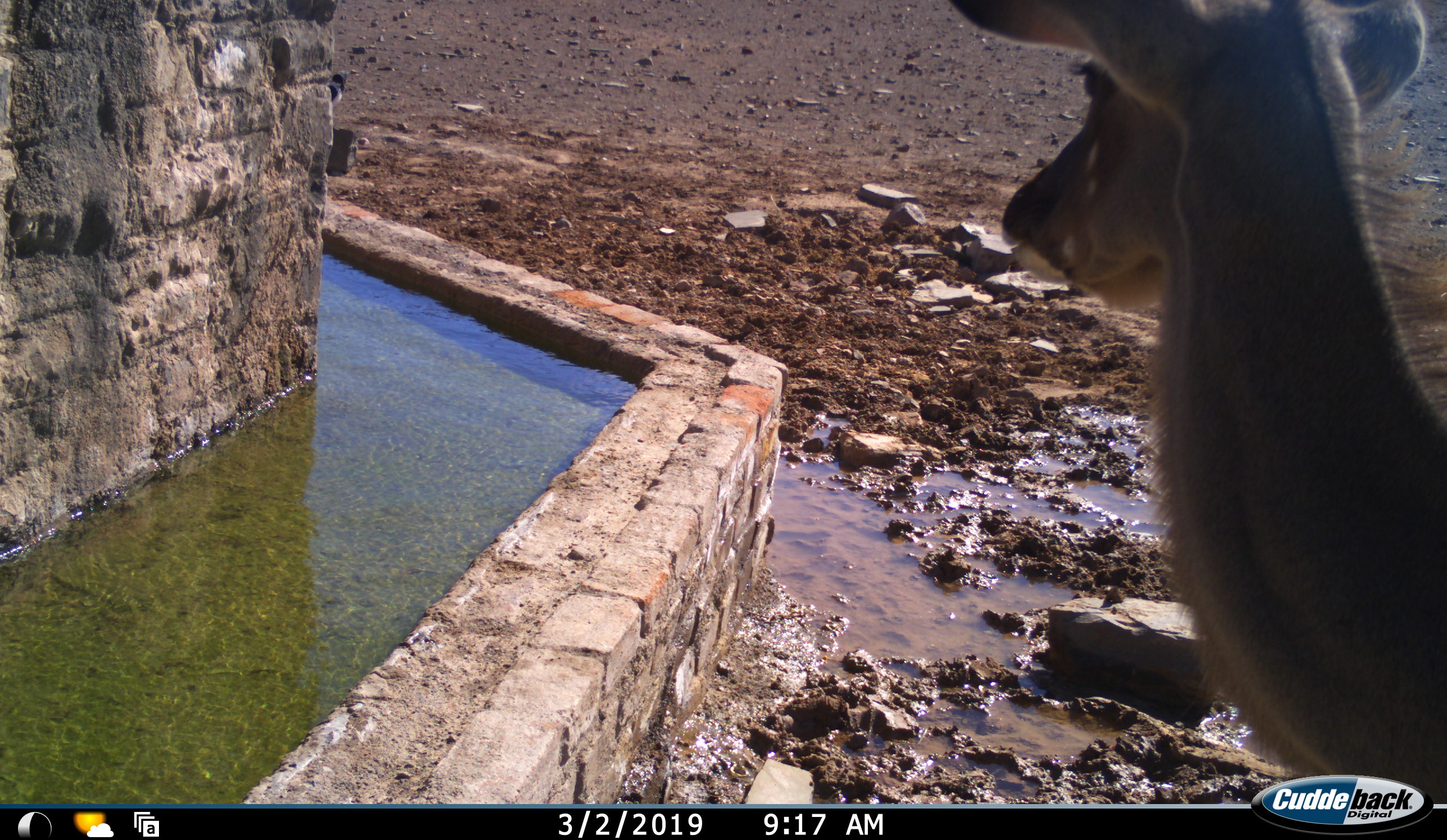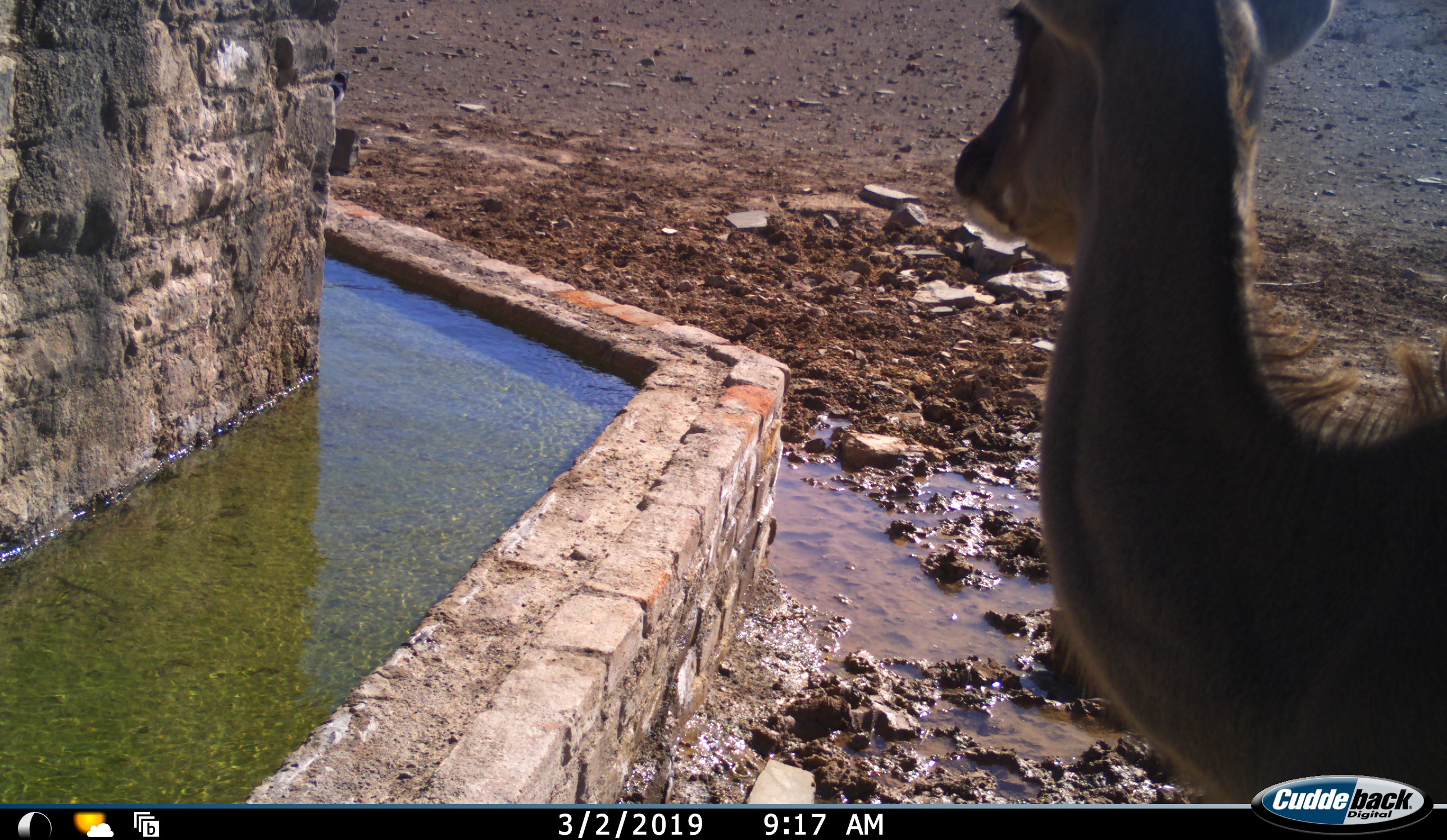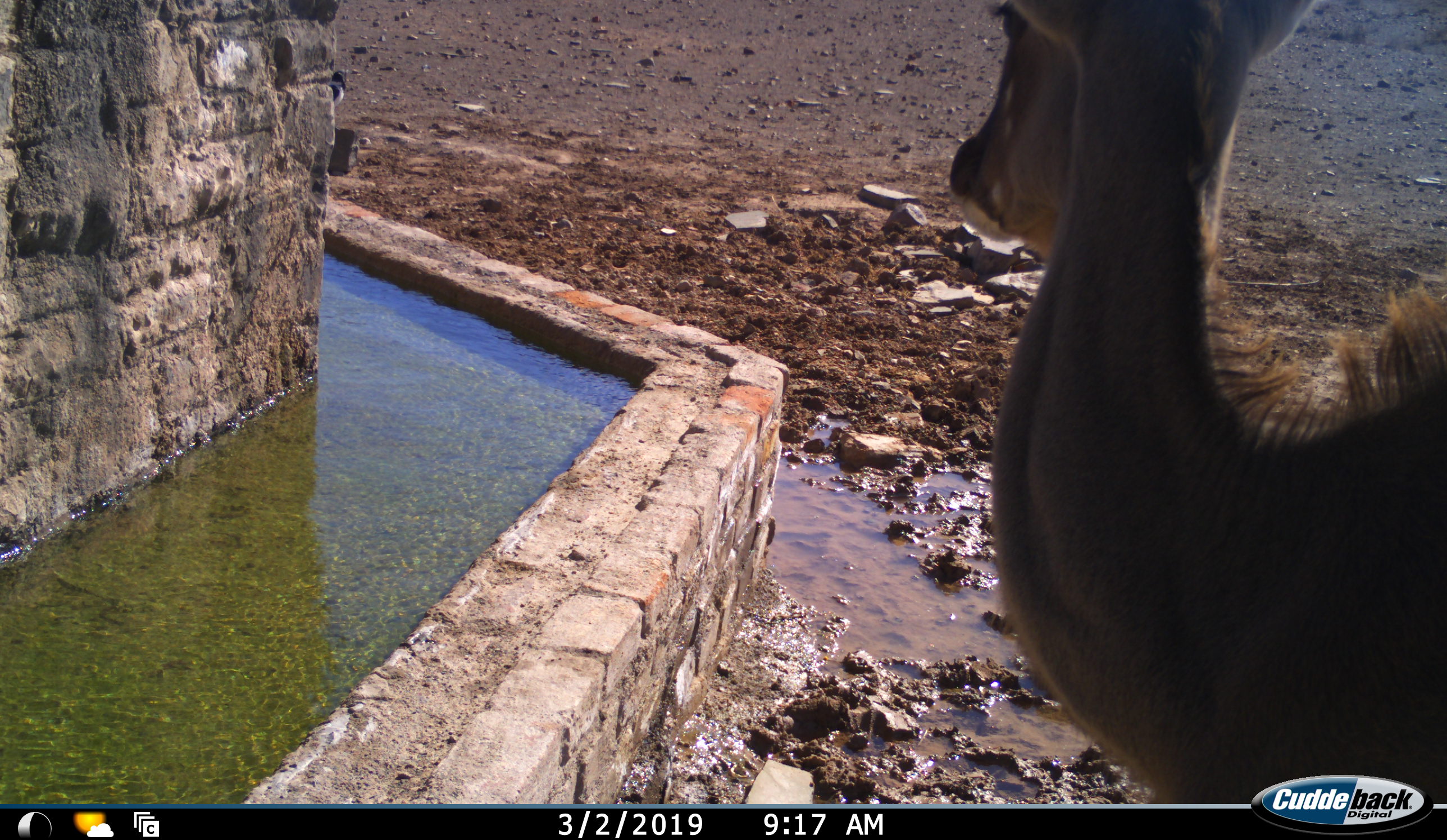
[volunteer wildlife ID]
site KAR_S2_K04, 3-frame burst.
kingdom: Animalia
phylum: Chordata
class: Mammalia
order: Artiodactyla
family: Bovidae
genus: Tragelaphus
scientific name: Tragelaphus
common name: kudu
Kudu (Tragelaphus), count 1. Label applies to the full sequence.